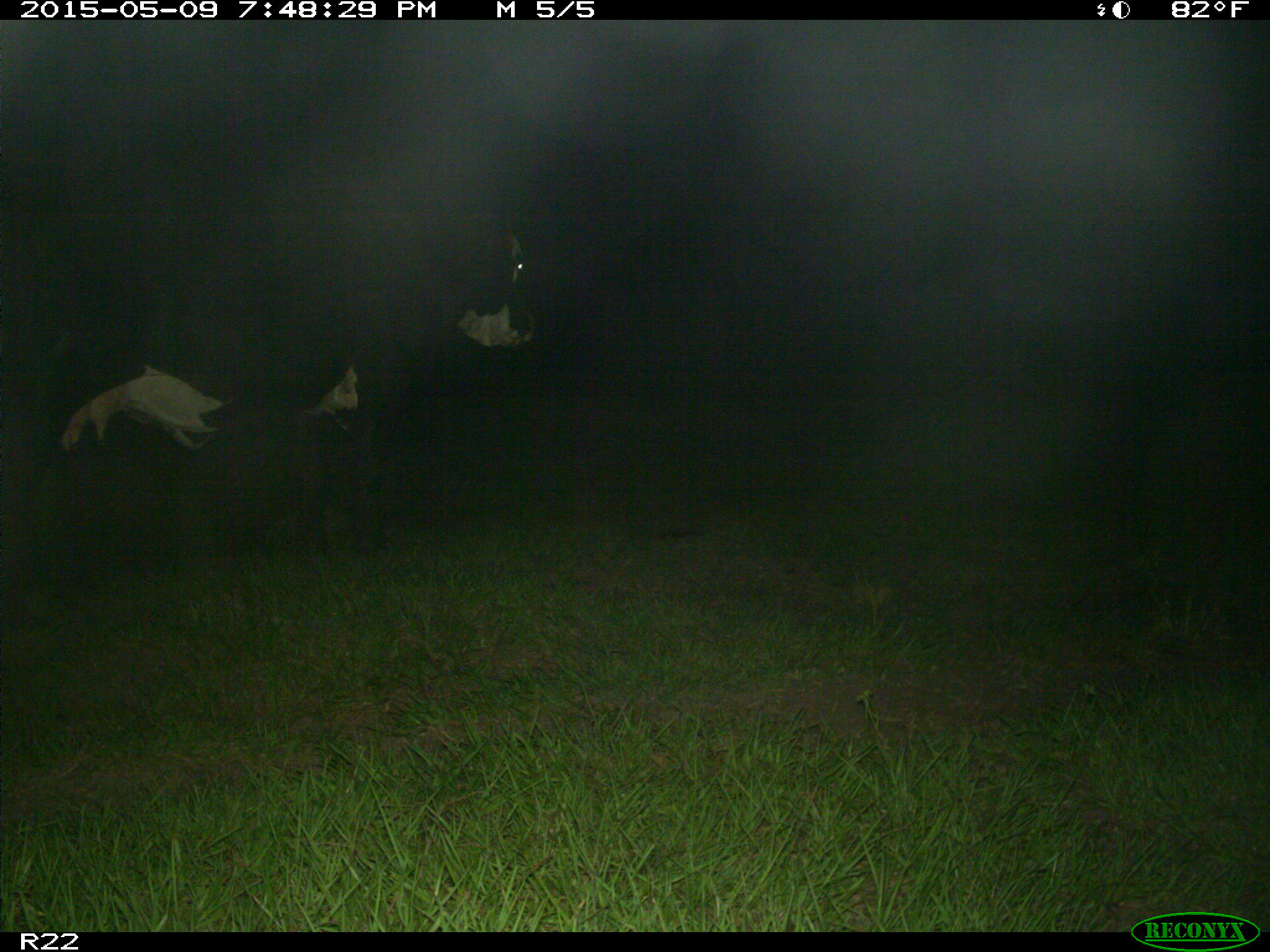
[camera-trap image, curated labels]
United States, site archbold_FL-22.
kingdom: Animalia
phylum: Chordata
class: Mammalia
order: Artiodactyla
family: Bovidae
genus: Bos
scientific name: Bos taurus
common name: domestic cow